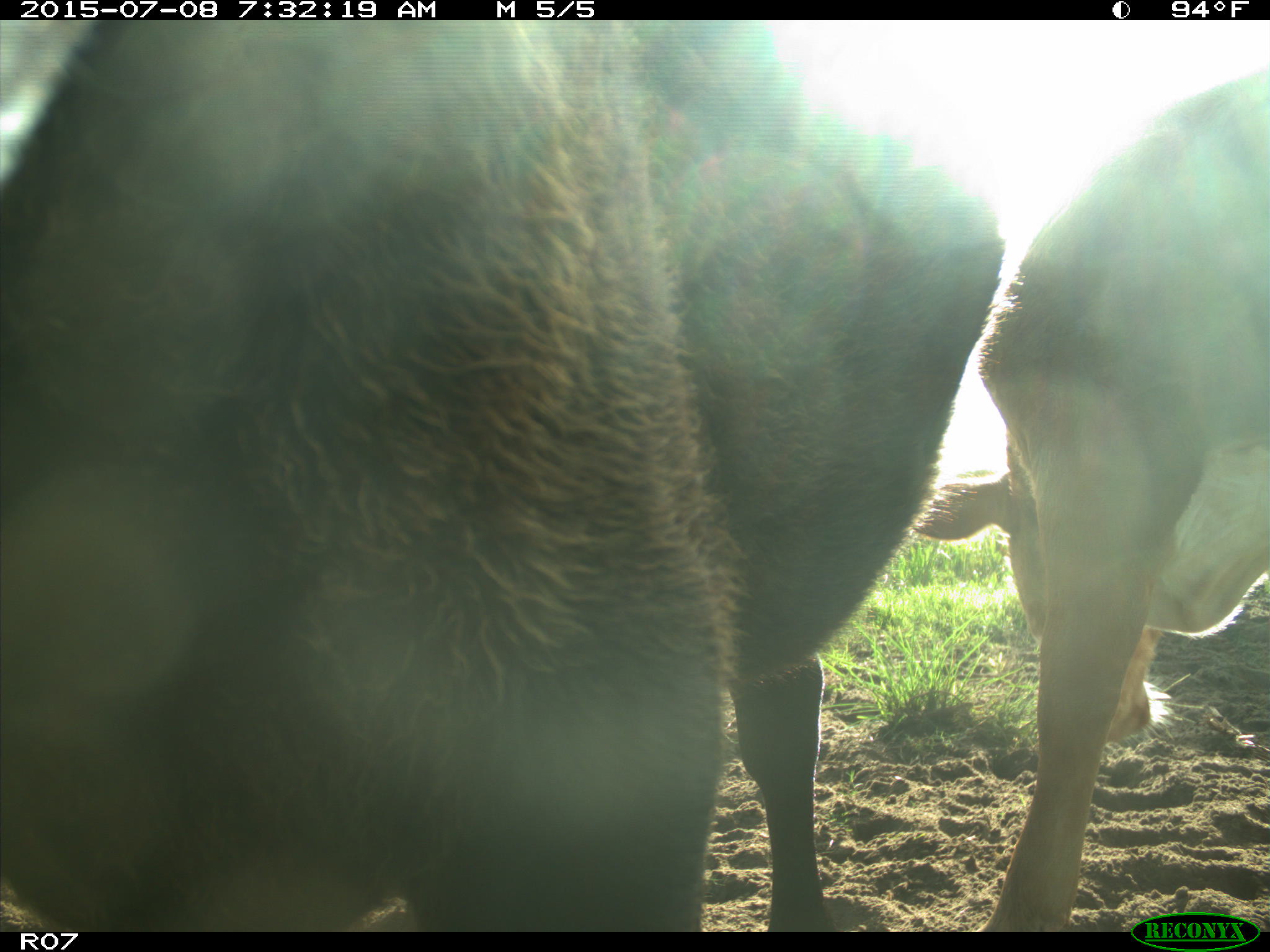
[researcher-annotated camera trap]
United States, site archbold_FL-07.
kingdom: Animalia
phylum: Chordata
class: Mammalia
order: Artiodactyla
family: Bovidae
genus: Bos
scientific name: Bos taurus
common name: domestic cow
Bos taurus (domestic cow).